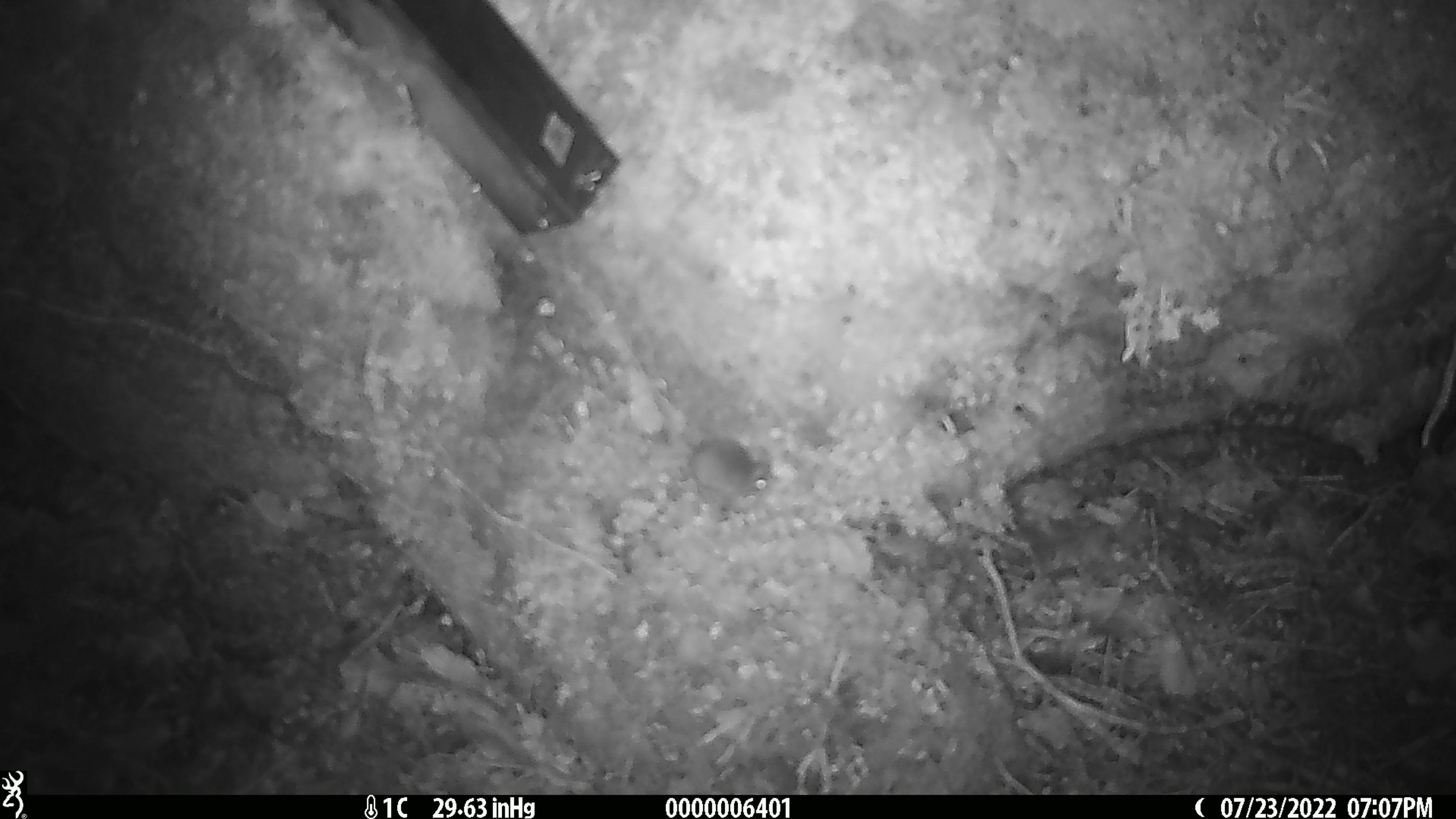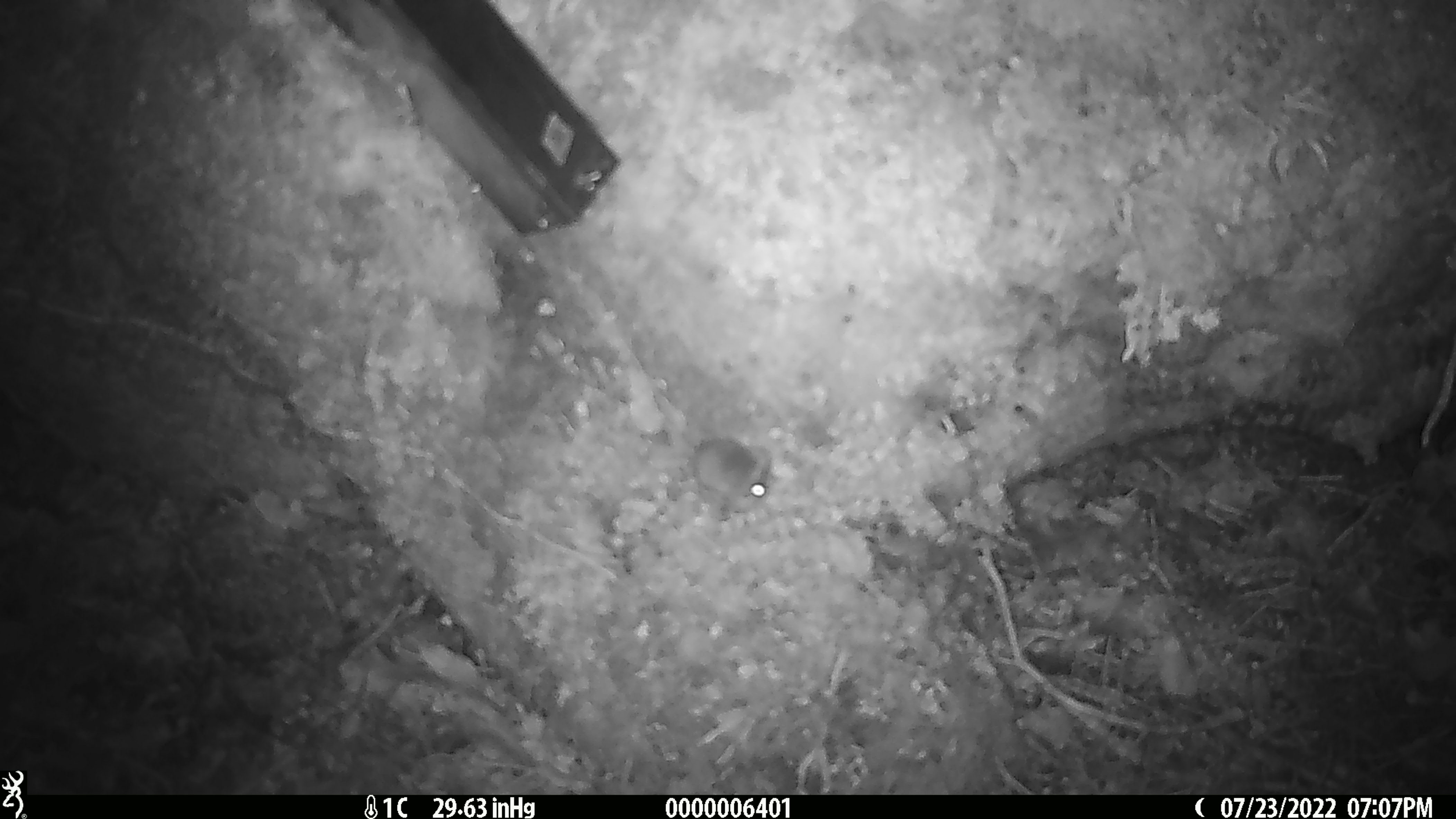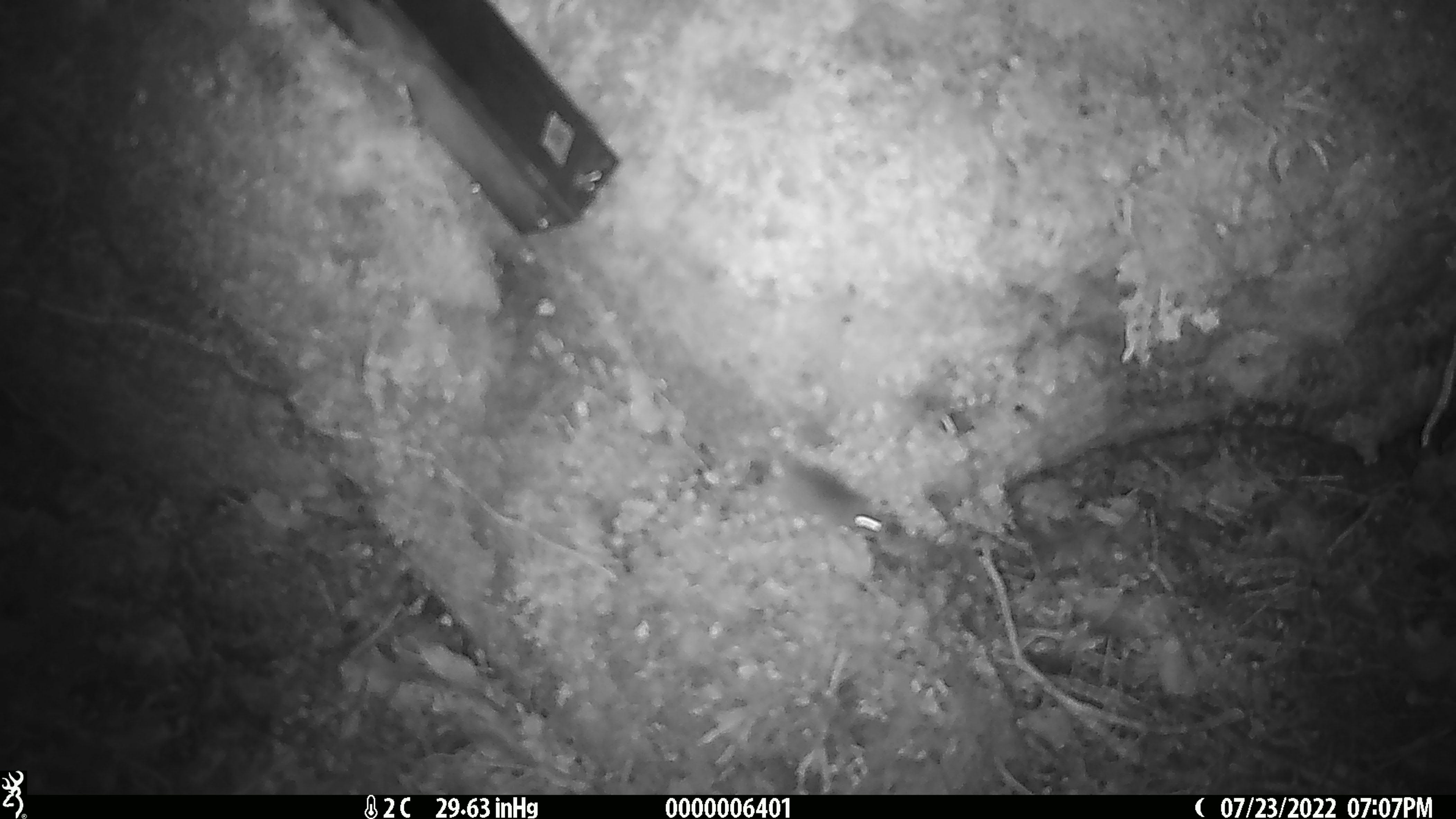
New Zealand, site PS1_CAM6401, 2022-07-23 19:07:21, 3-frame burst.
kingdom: Animalia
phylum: Chordata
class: Mammalia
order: Rodentia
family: Muridae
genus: Mus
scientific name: Mus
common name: mouse